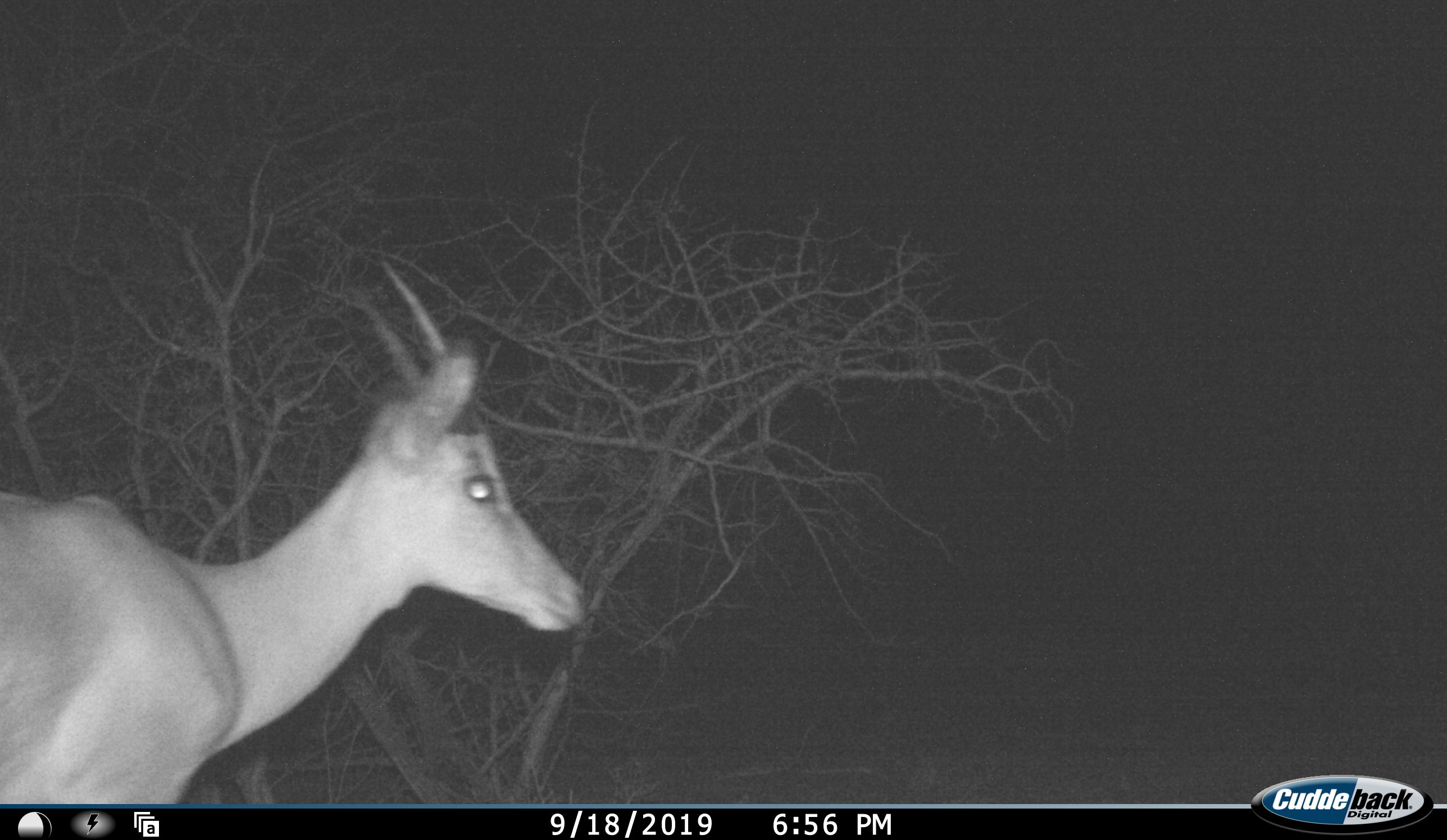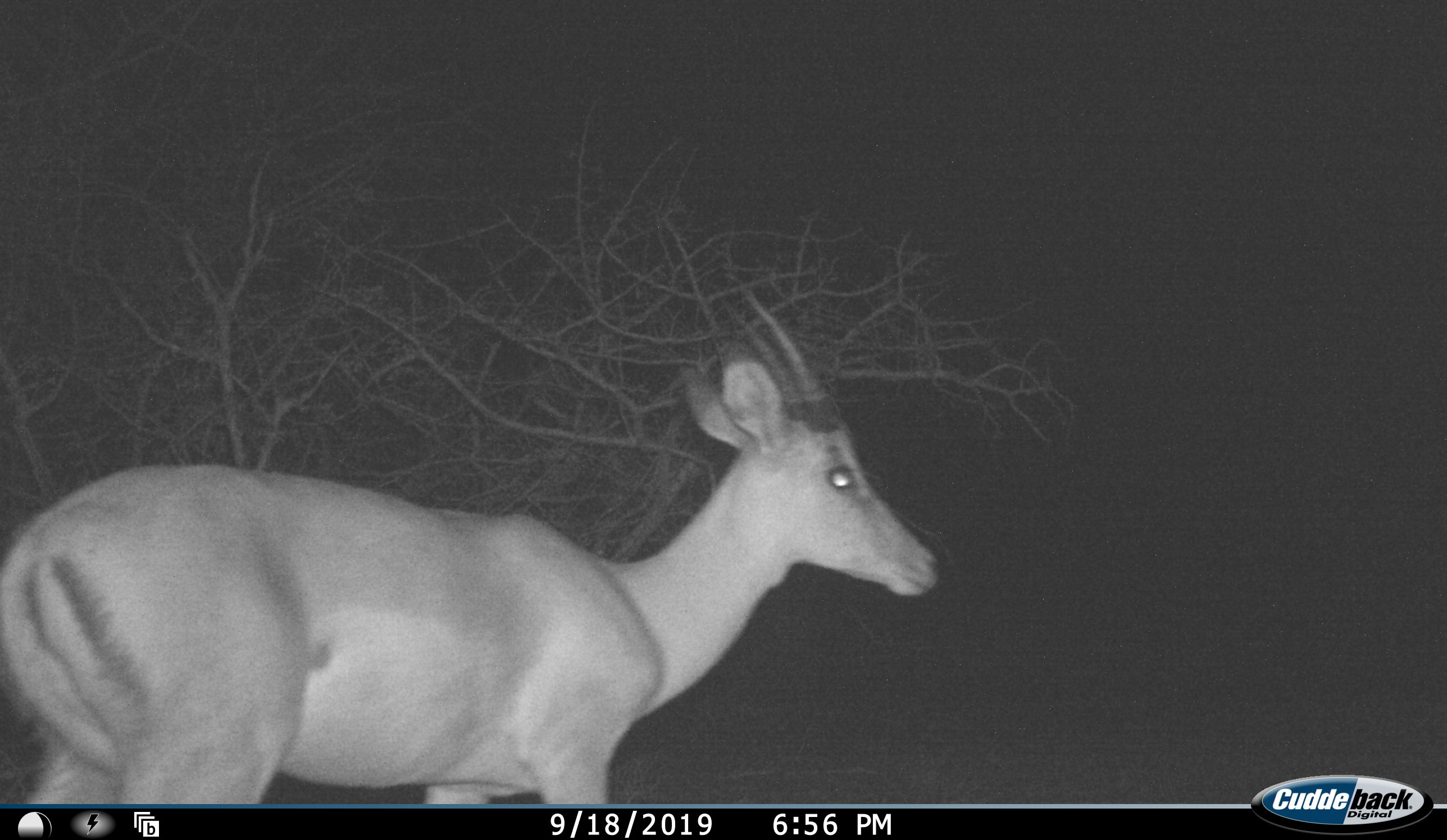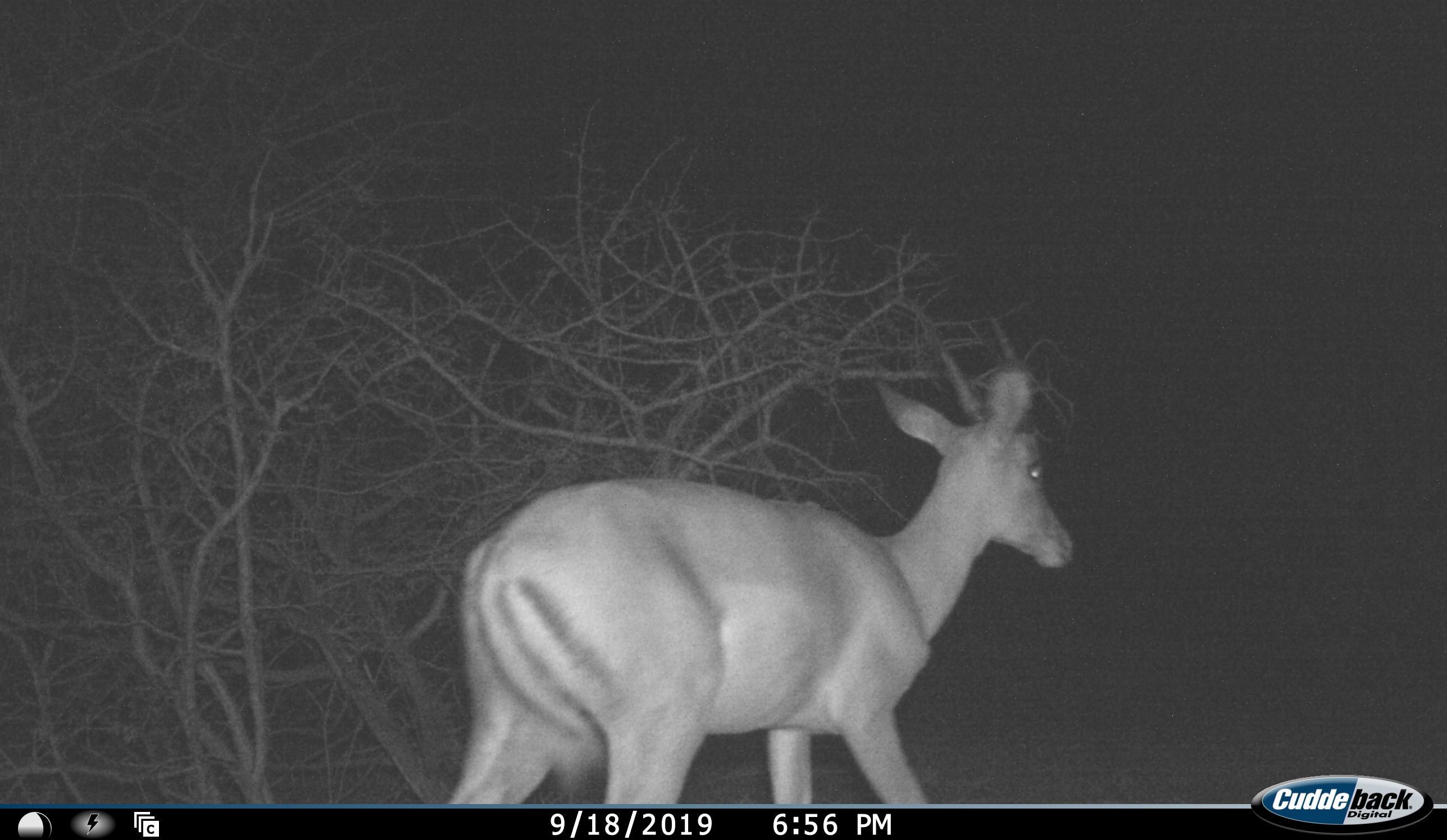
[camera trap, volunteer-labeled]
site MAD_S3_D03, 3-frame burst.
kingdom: Animalia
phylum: Chordata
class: Mammalia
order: Artiodactyla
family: Bovidae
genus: Aepyceros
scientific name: Aepyceros melampus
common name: impala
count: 1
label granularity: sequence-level